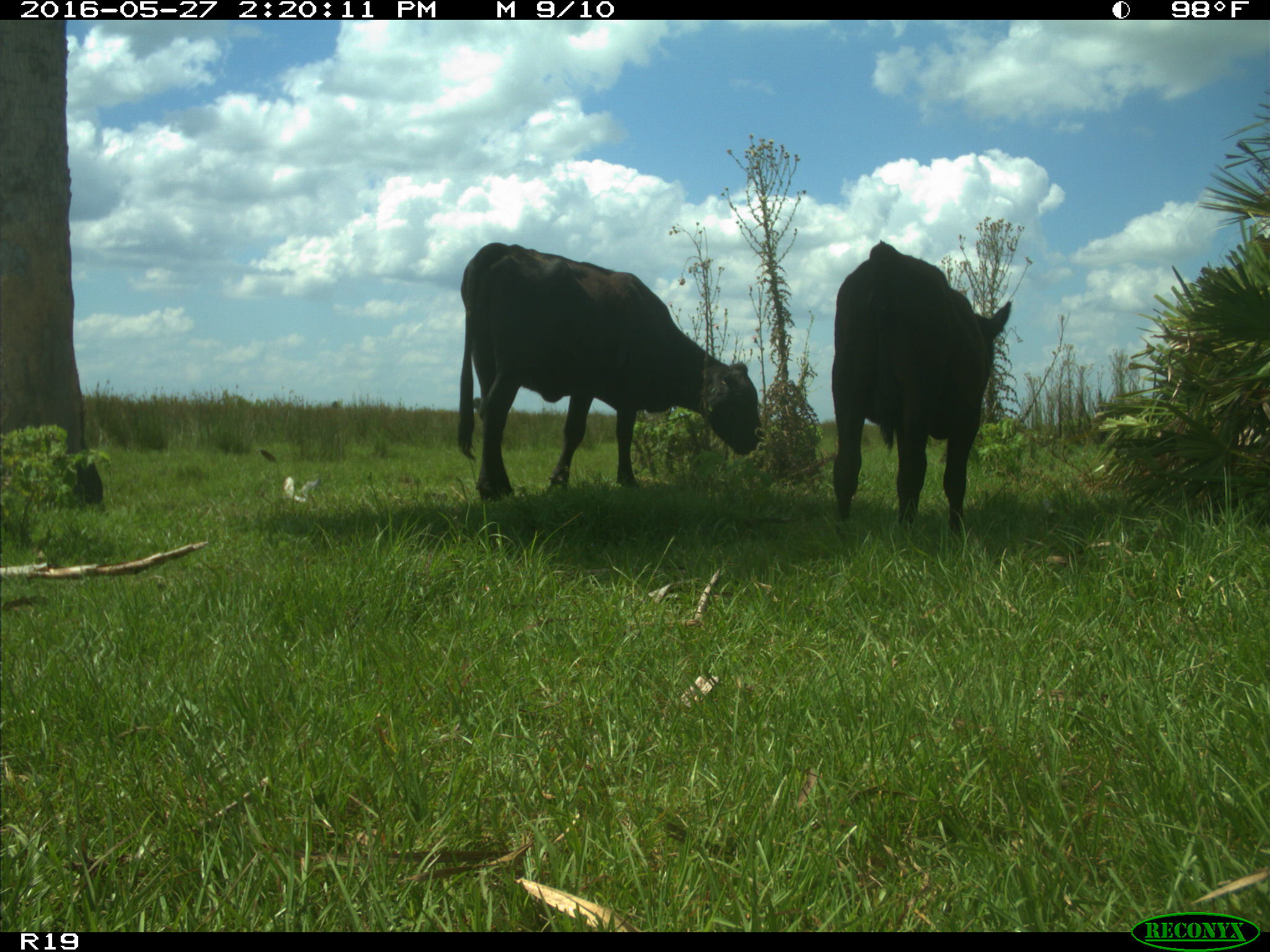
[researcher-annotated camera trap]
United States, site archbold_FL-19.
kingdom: Animalia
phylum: Chordata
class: Mammalia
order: Artiodactyla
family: Bovidae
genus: Bos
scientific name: Bos taurus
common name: domestic cow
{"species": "Bos taurus (domestic cow)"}